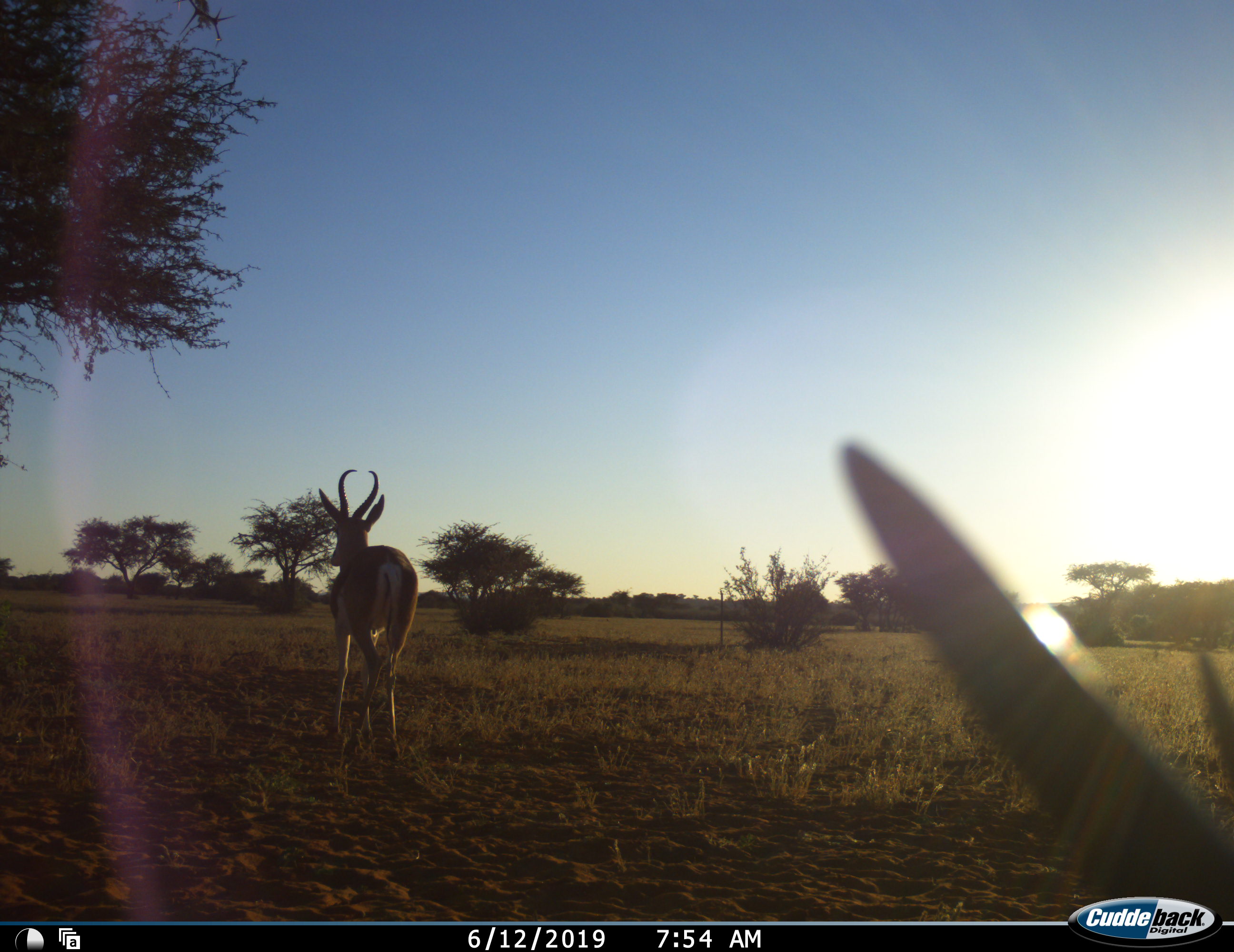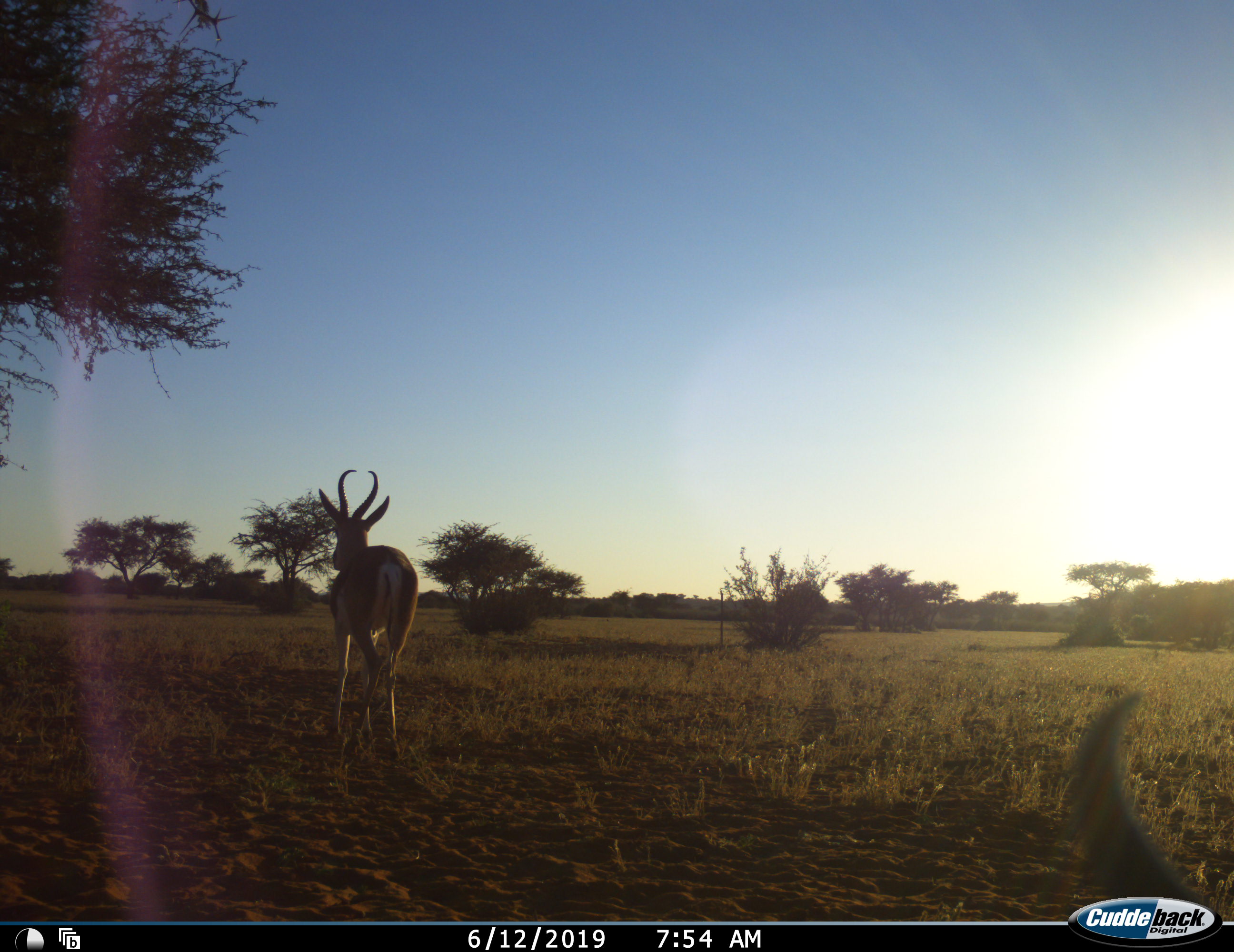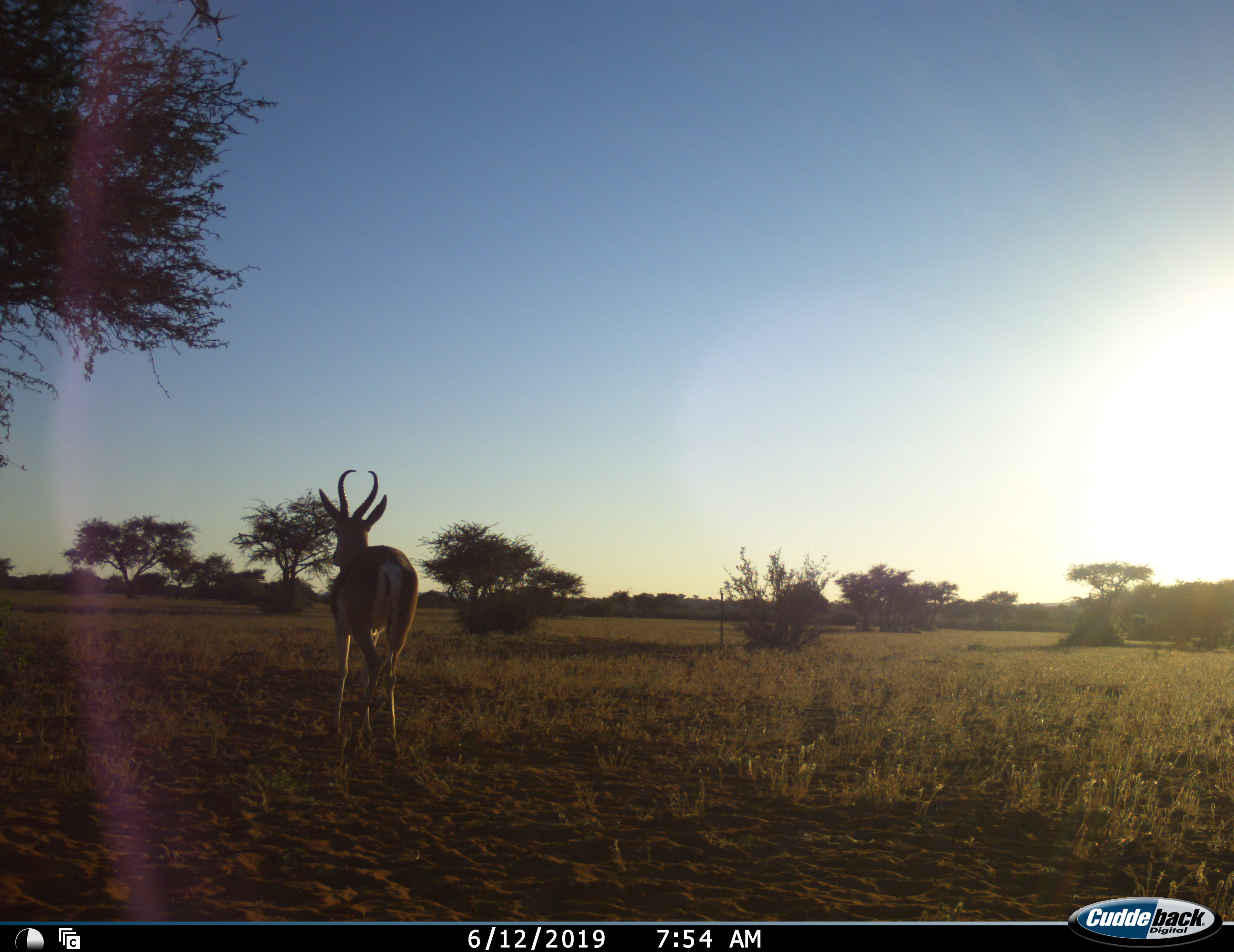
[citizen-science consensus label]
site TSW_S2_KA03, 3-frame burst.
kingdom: Animalia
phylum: Chordata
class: Mammalia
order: Artiodactyla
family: Bovidae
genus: Aepyceros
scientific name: Aepyceros melampus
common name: impala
Impala (Aepyceros melampus), count 2. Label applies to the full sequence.